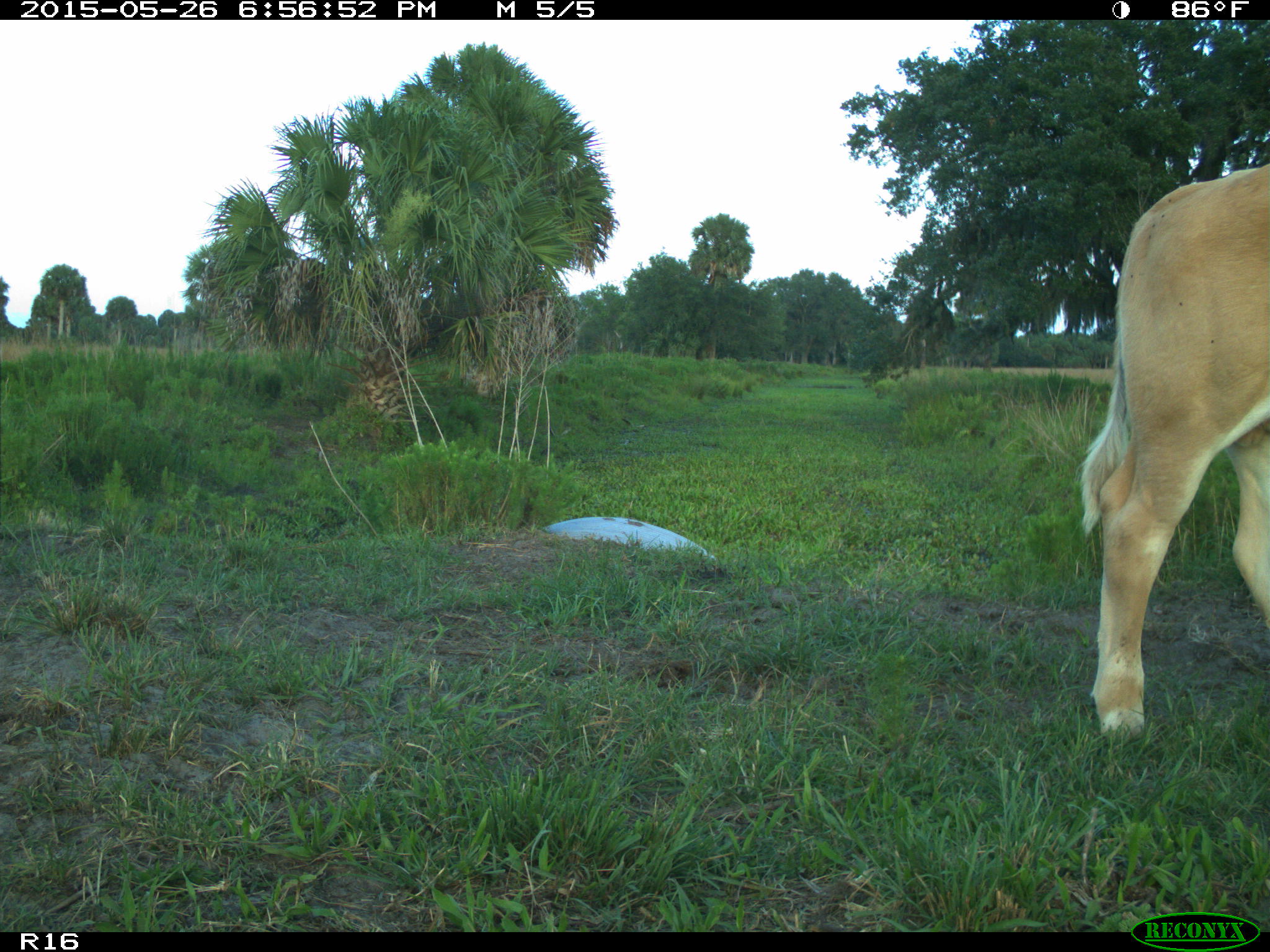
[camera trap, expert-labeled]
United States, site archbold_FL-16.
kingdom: Animalia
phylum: Chordata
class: Mammalia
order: Artiodactyla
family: Bovidae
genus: Bos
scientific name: Bos taurus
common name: domestic cow